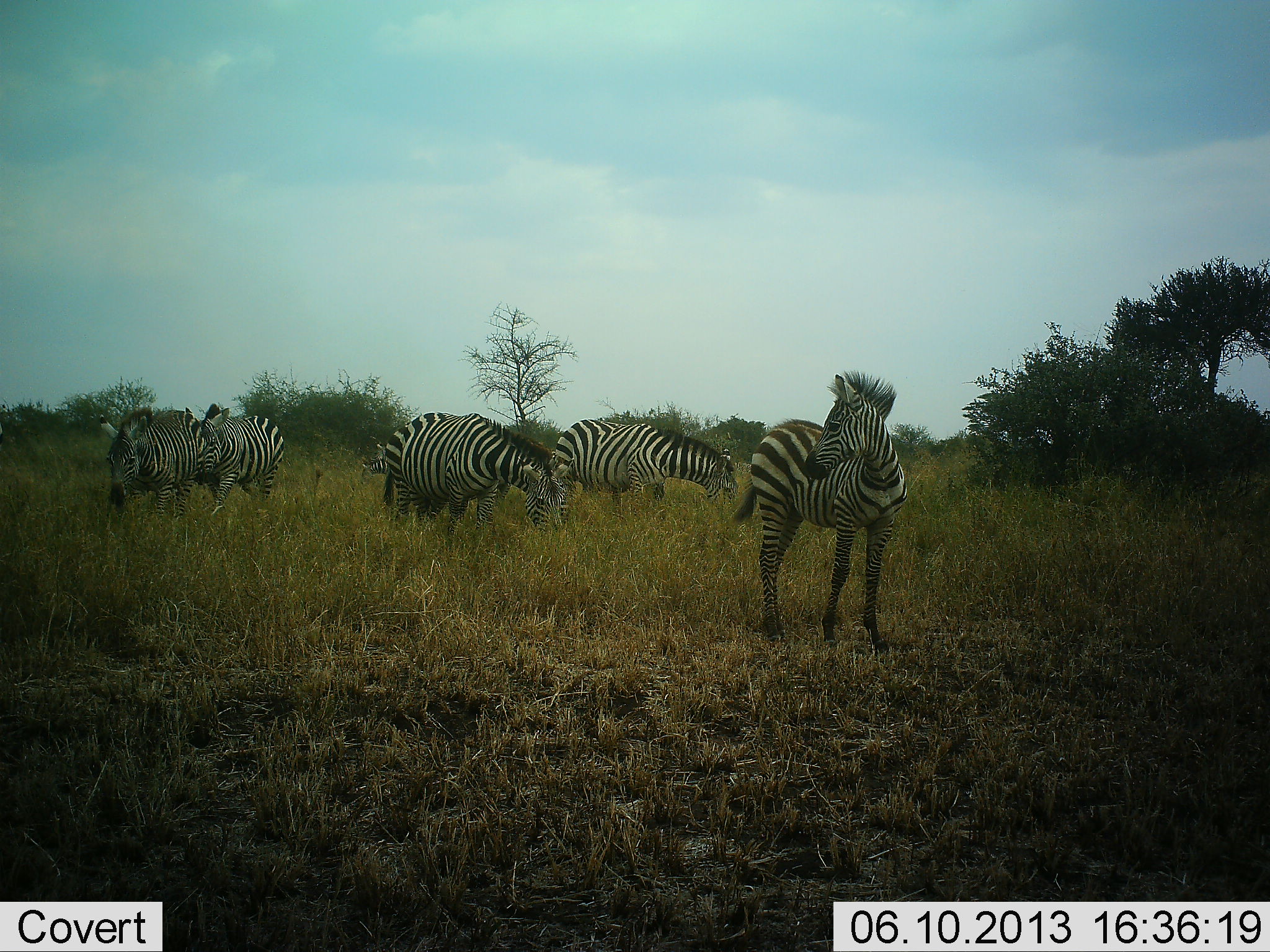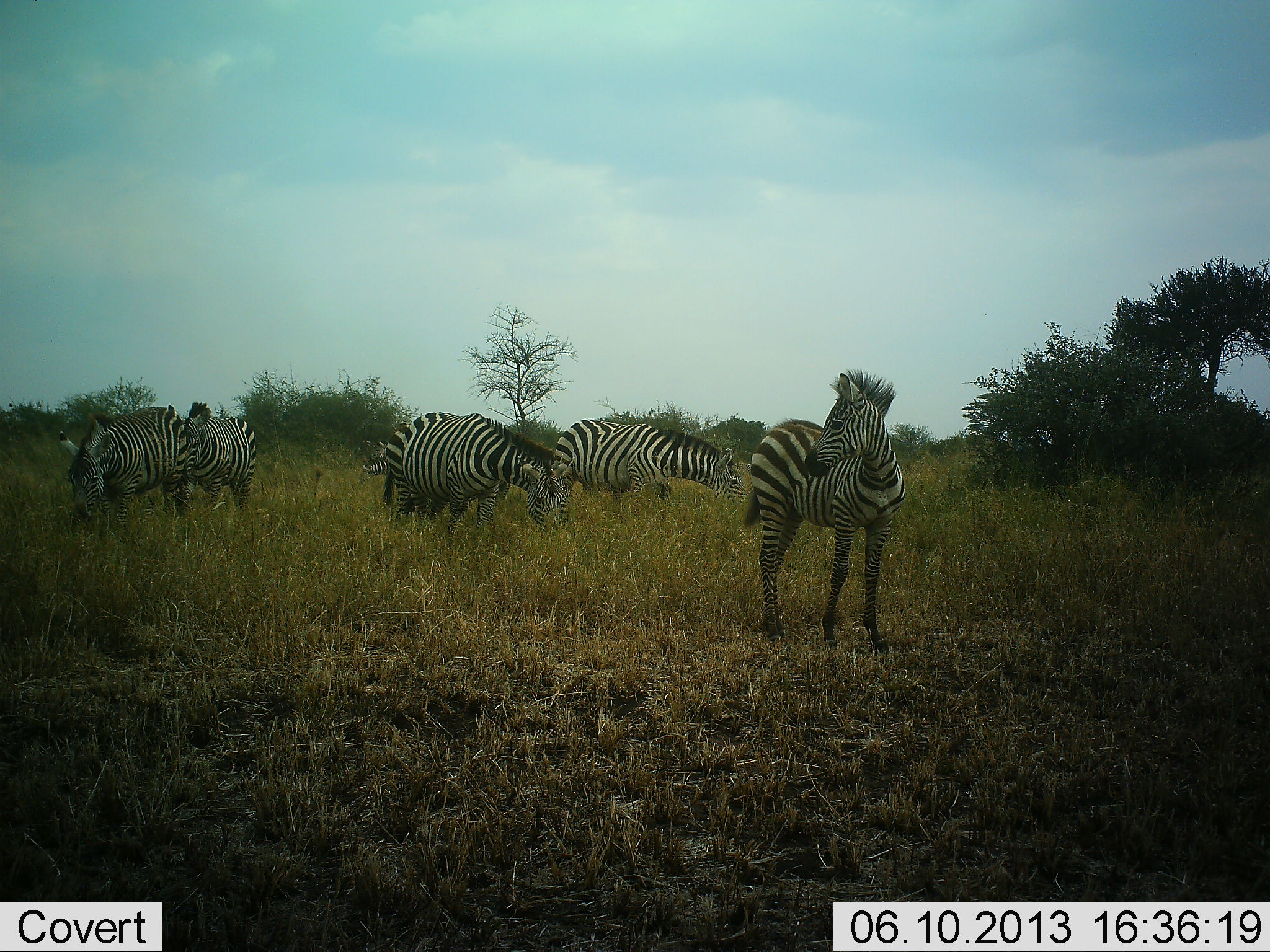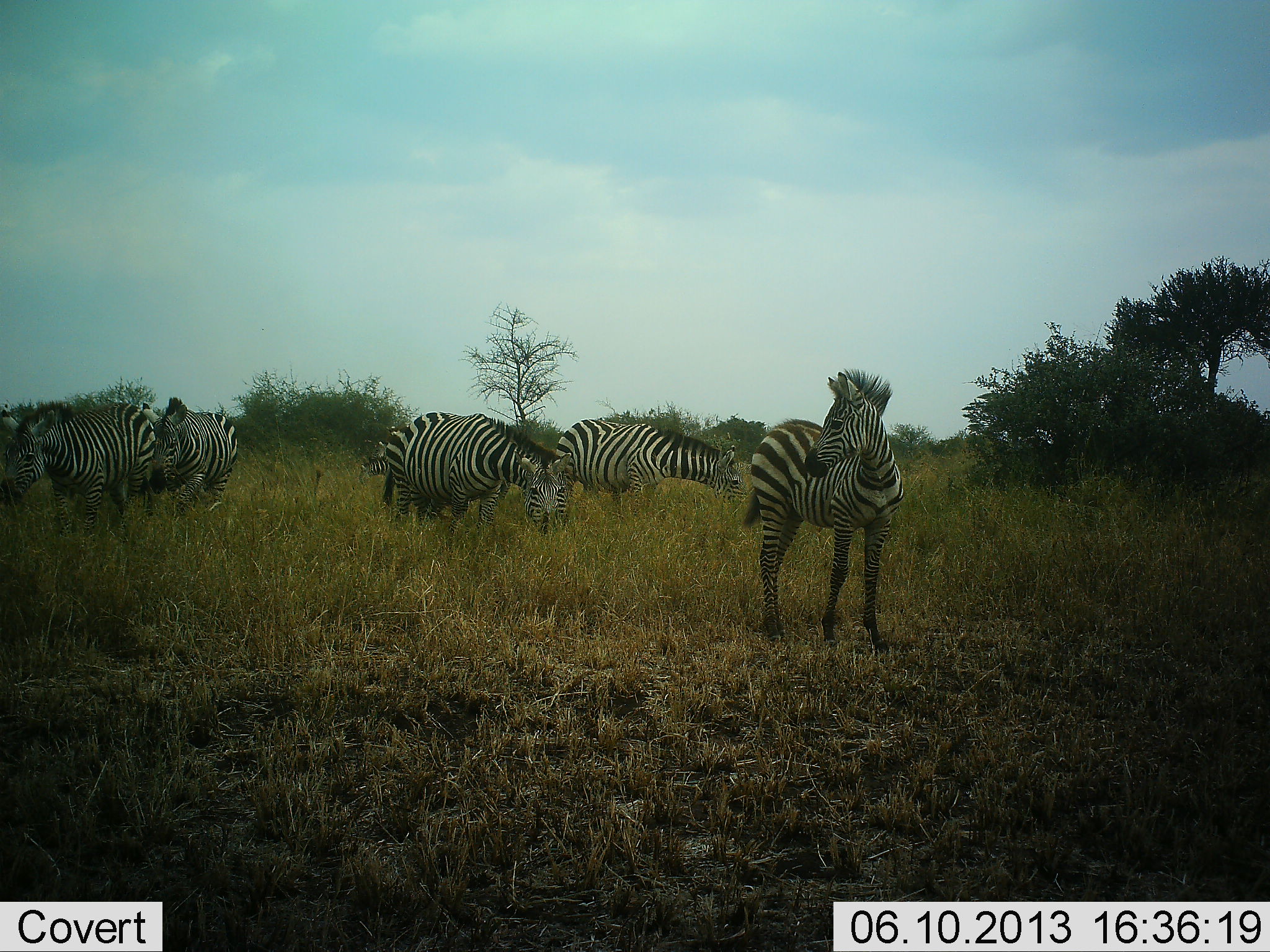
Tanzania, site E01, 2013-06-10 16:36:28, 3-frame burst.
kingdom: Animalia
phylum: Chordata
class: Mammalia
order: Perissodactyla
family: Equidae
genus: Equus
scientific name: Equus quagga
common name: plains zebra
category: zebra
Zebra (plains zebra) (Equus quagga), count 6. Behavior (volunteer vote fractions): standing 100%, resting 0%, moving 50%, interacting 0%. Young present (vote fraction): 70%. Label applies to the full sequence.